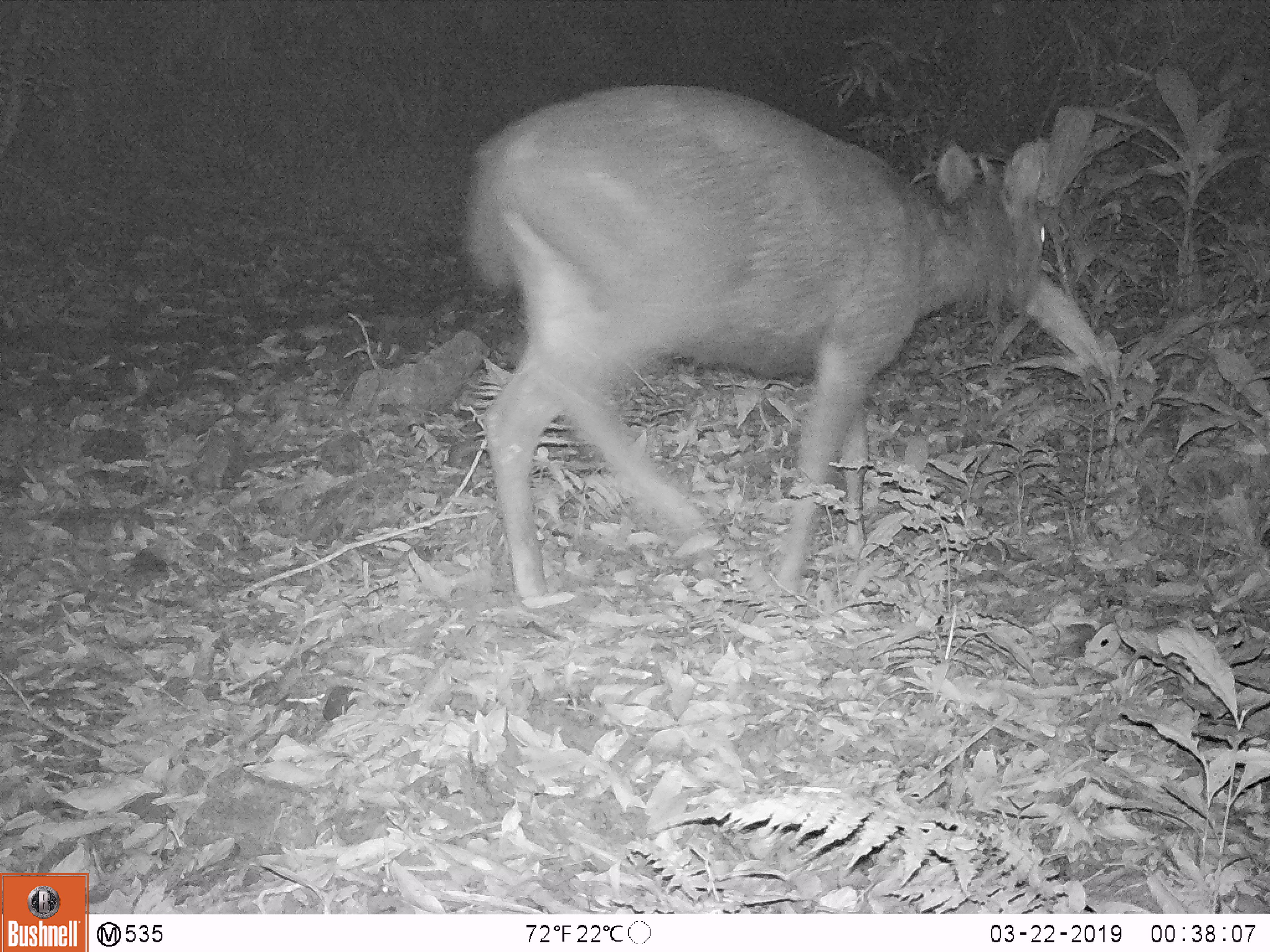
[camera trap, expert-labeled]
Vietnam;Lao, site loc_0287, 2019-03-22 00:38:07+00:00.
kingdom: Animalia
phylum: Chordata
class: Mammalia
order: Artiodactyla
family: Cervidae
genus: Rusa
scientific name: Rusa unicolor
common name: sambar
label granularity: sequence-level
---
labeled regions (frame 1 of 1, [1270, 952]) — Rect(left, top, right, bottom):
sambar: Rect(463, 82, 1047, 602)